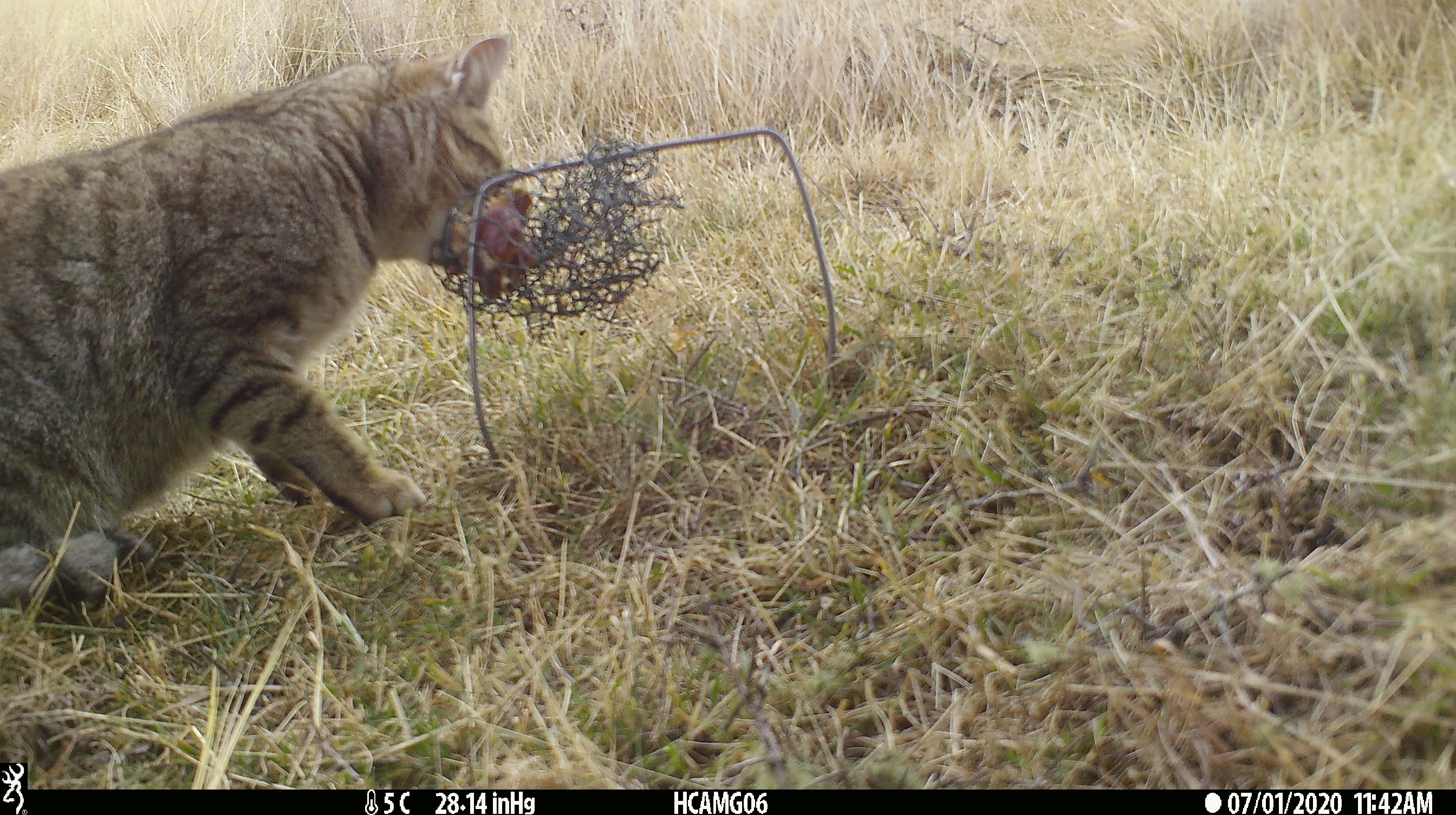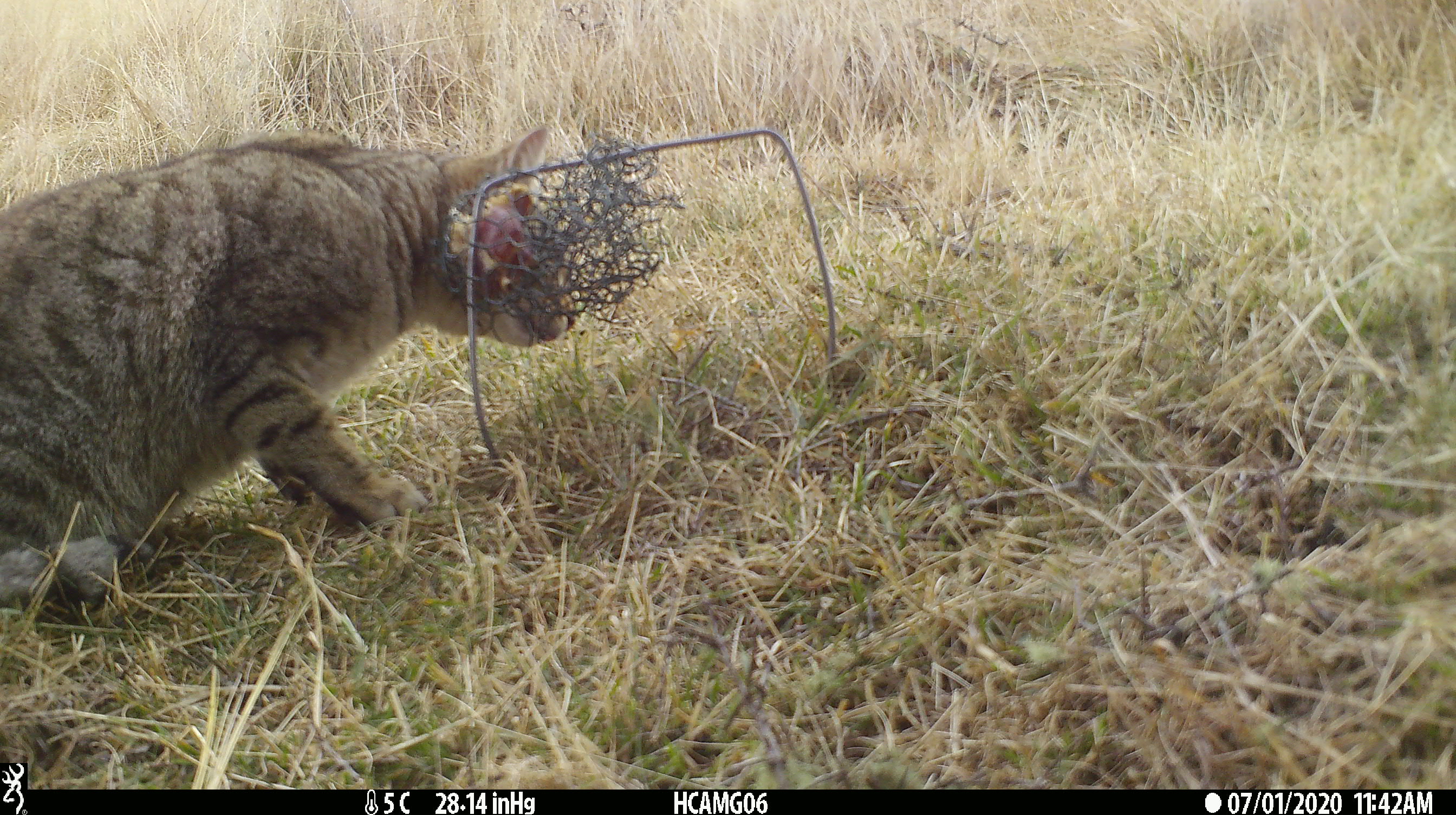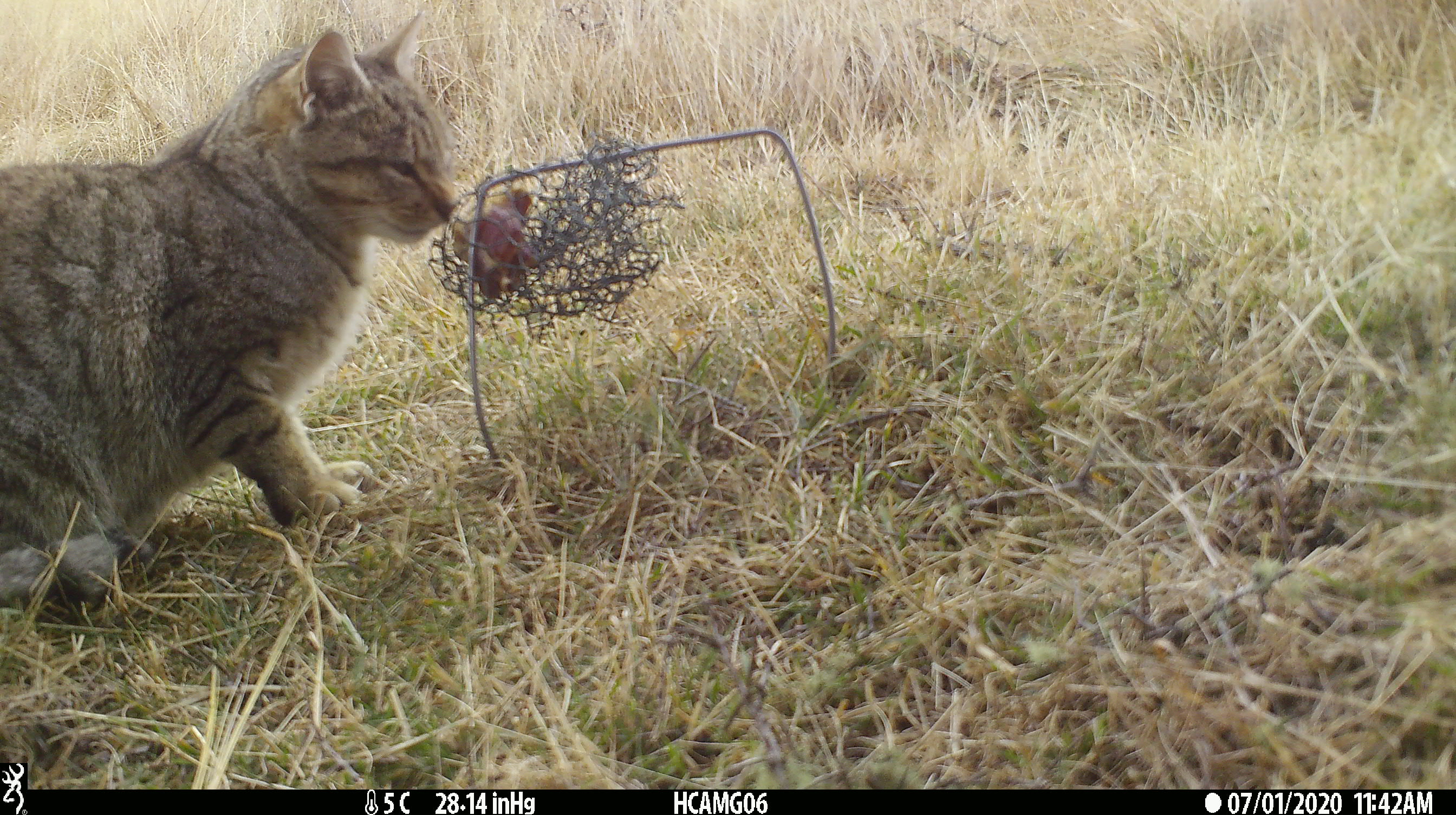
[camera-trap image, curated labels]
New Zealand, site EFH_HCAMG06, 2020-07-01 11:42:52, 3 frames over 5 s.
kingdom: Animalia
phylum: Chordata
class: Mammalia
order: Carnivora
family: Felidae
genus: Felis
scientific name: Felis catus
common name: domestic cat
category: cat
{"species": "cat (domestic cat) (Felis catus)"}